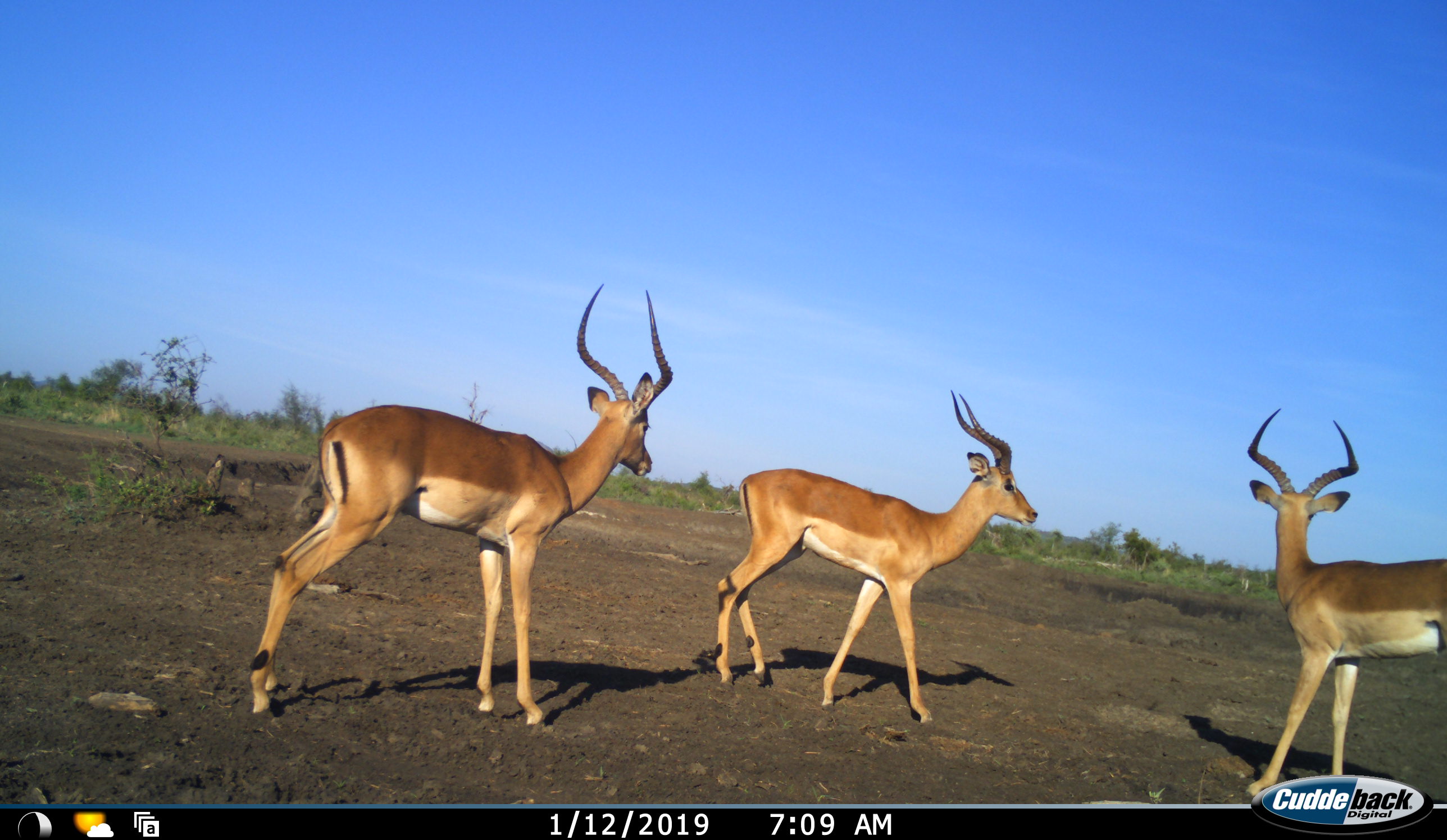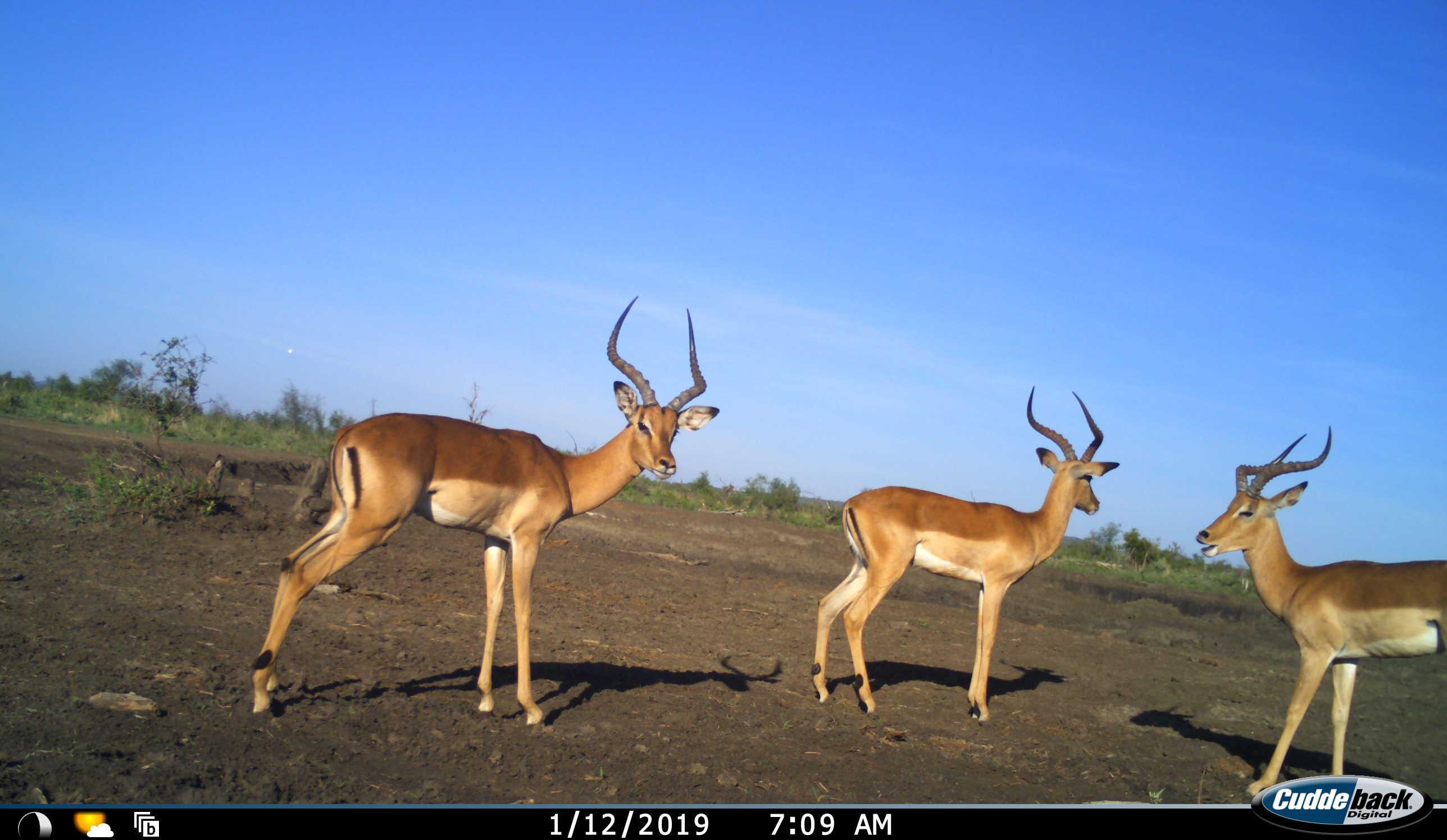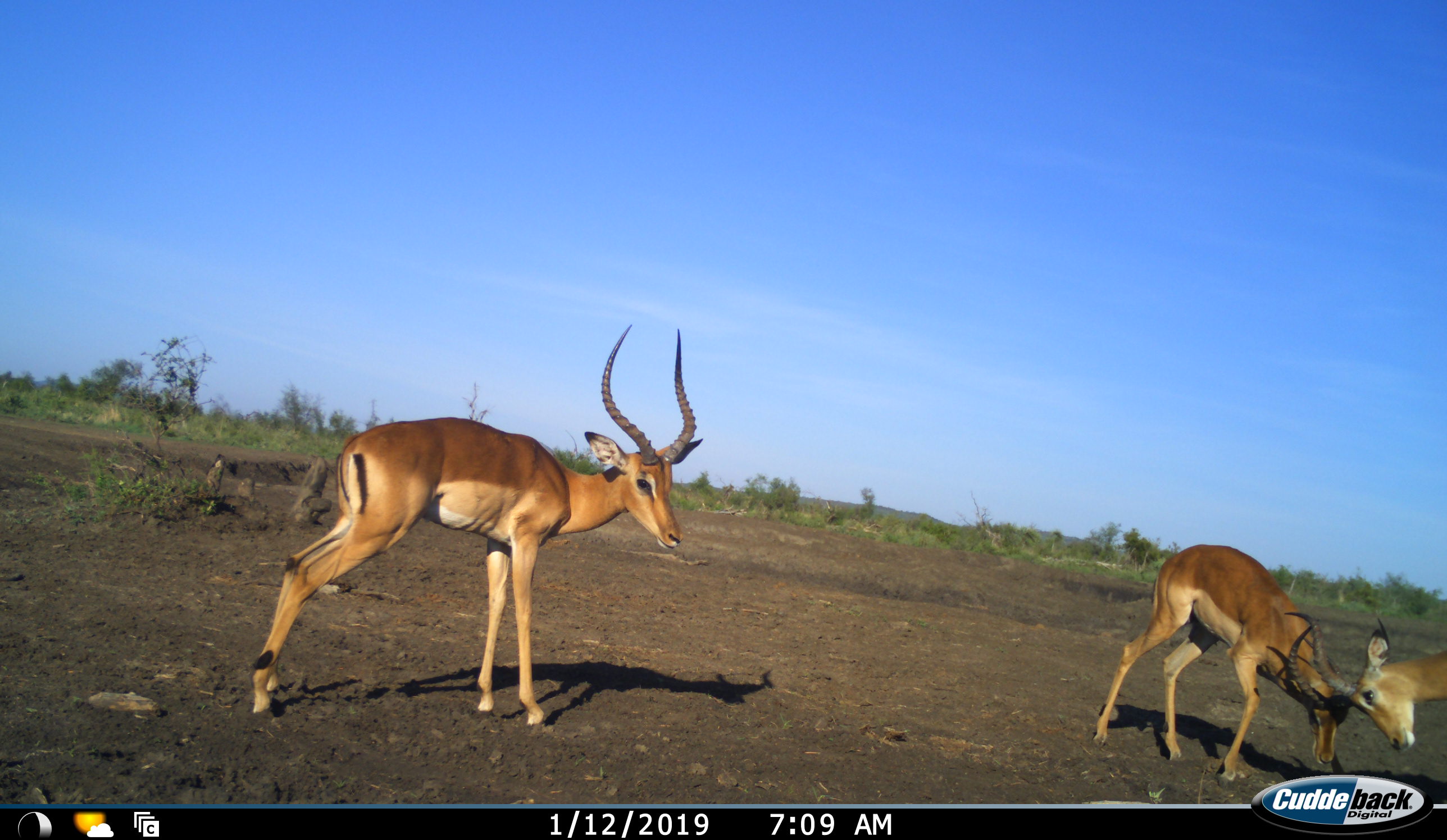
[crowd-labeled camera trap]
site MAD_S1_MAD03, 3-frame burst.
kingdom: Animalia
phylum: Chordata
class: Mammalia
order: Artiodactyla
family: Bovidae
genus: Aepyceros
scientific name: Aepyceros melampus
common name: impala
Impala (Aepyceros melampus), count 3. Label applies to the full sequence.